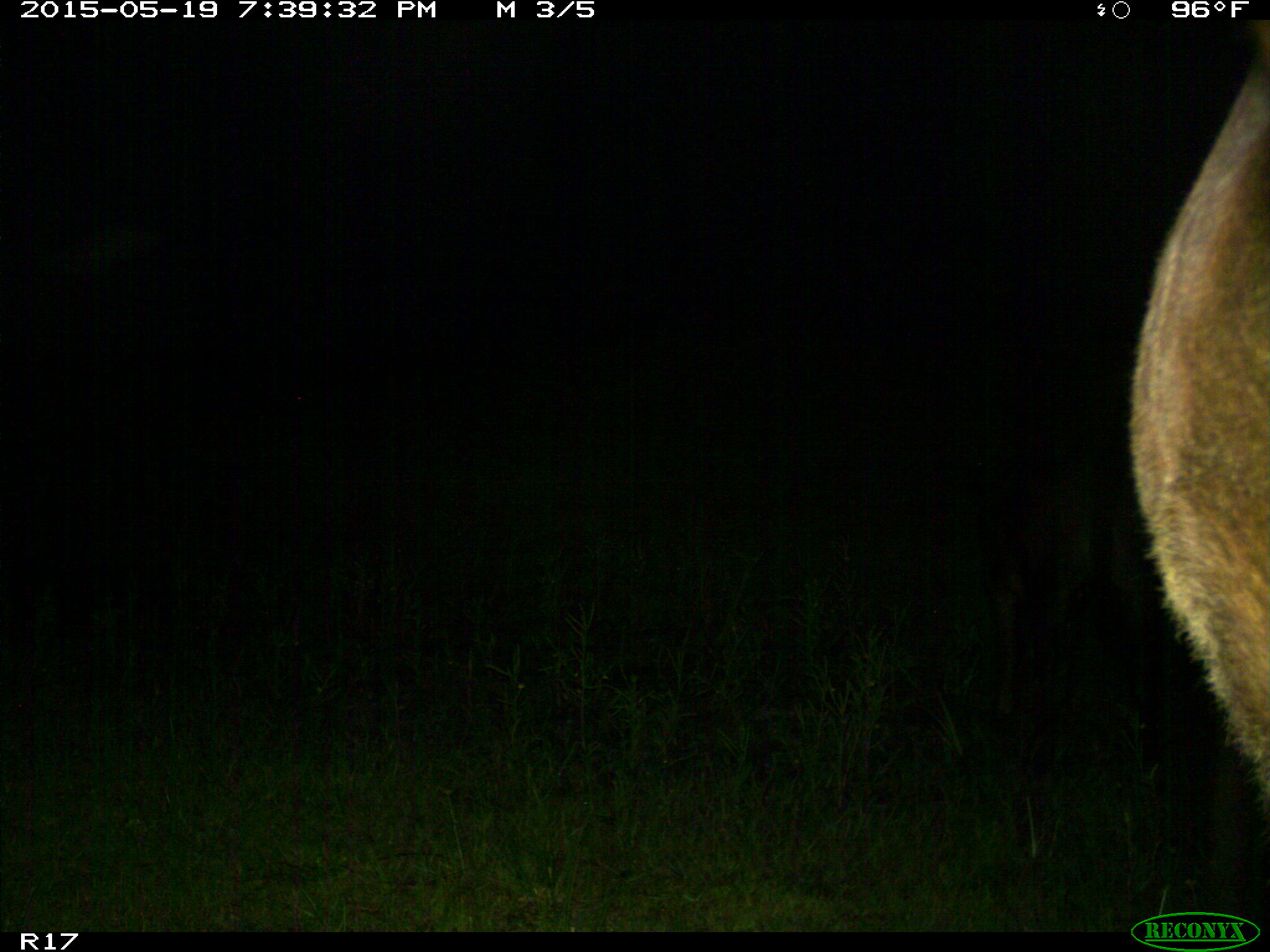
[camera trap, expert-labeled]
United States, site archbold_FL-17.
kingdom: Animalia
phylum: Chordata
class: Mammalia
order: Artiodactyla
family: Bovidae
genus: Bos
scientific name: Bos taurus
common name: domestic cow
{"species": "Bos taurus (domestic cow)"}